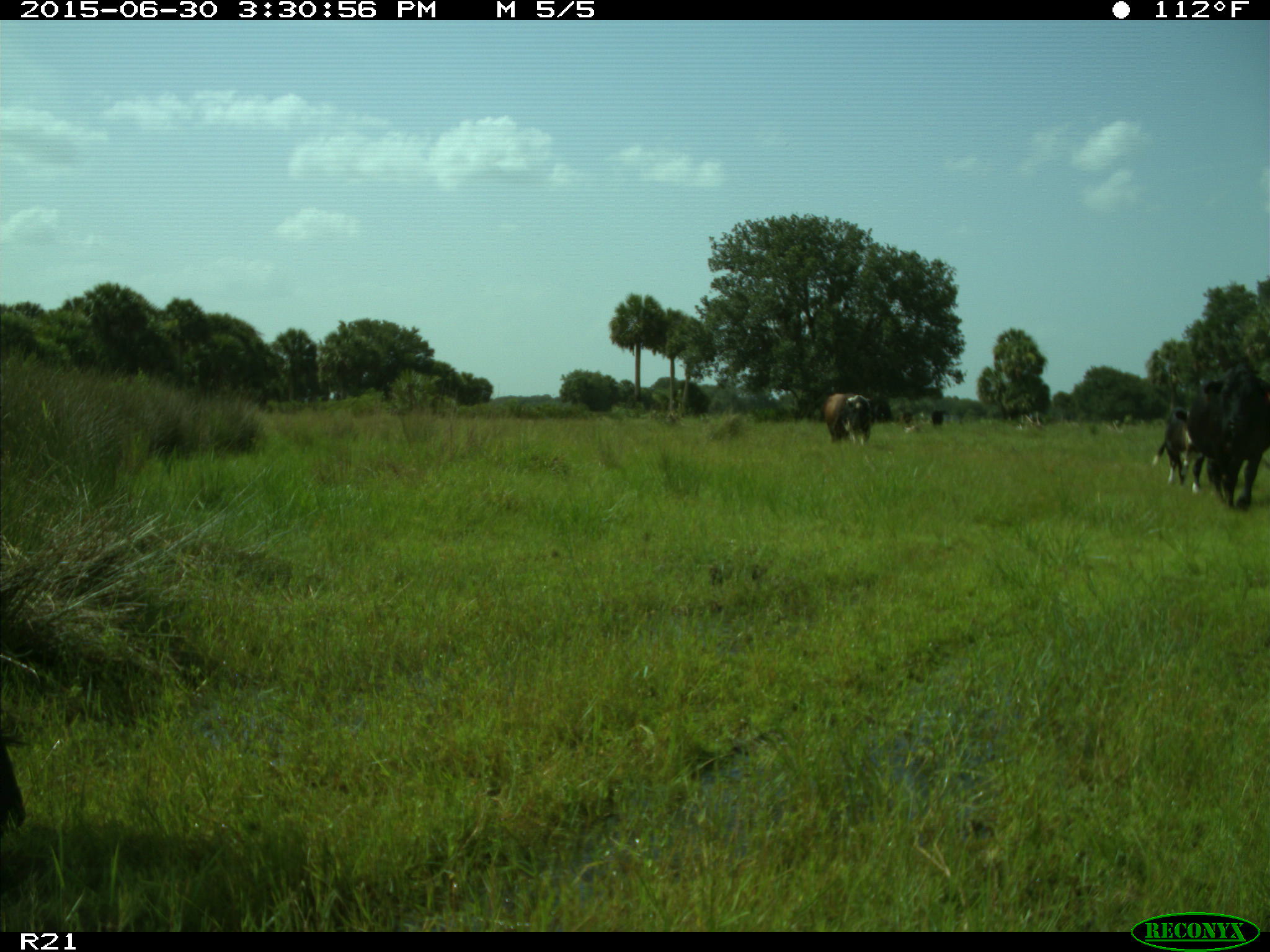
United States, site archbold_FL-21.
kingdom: Animalia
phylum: Chordata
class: Mammalia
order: Artiodactyla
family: Bovidae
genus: Bos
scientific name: Bos taurus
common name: domestic cow